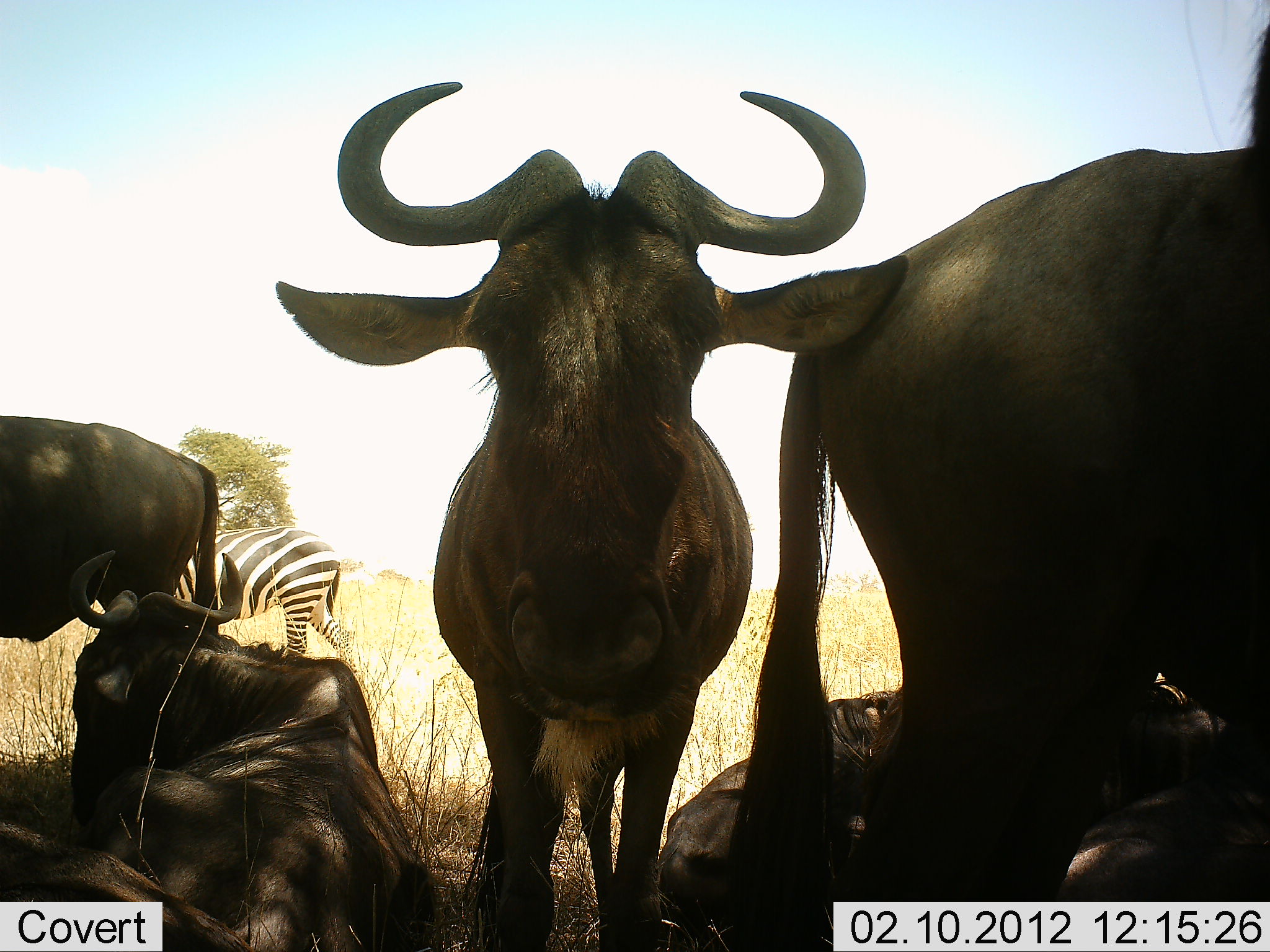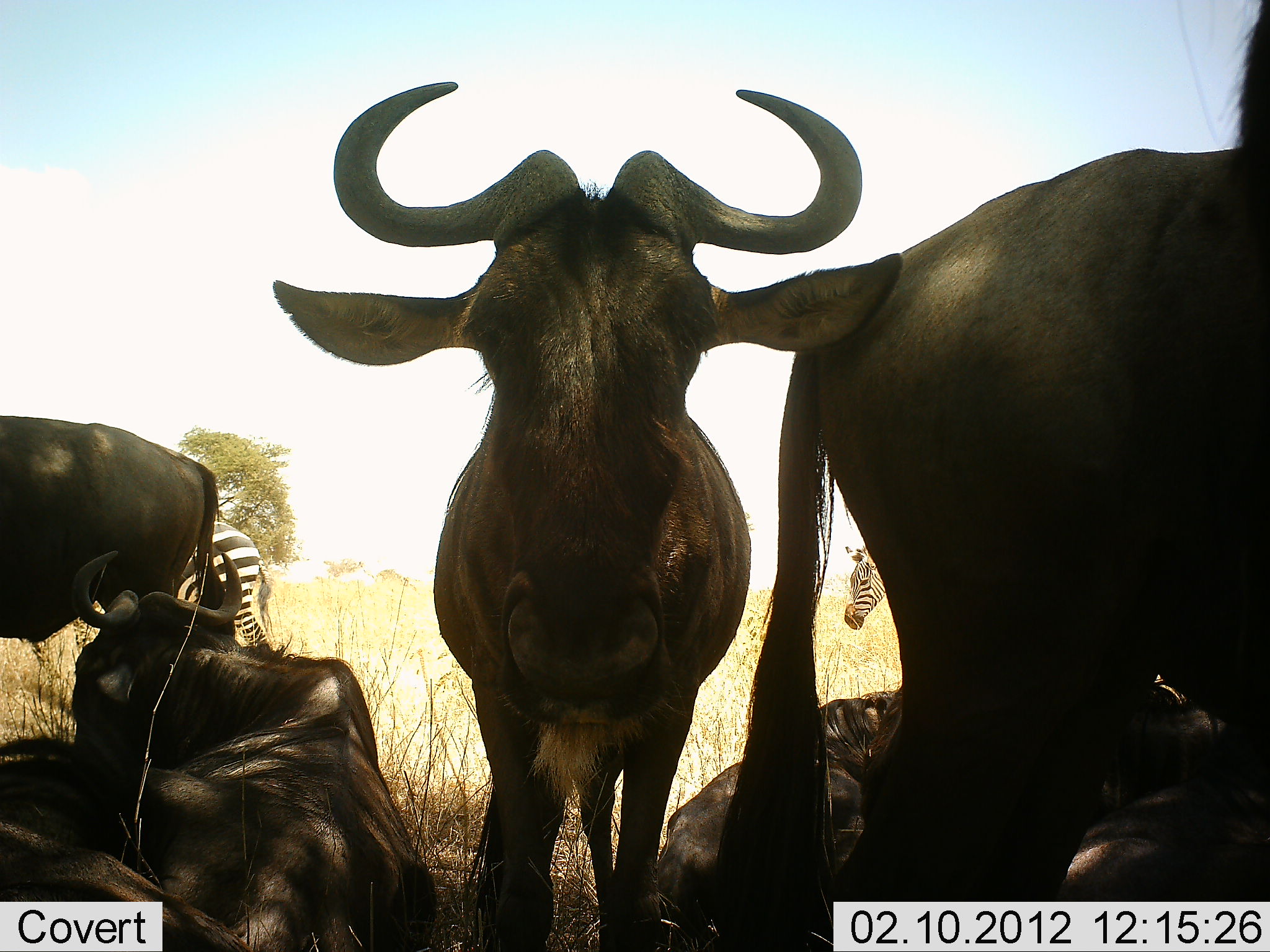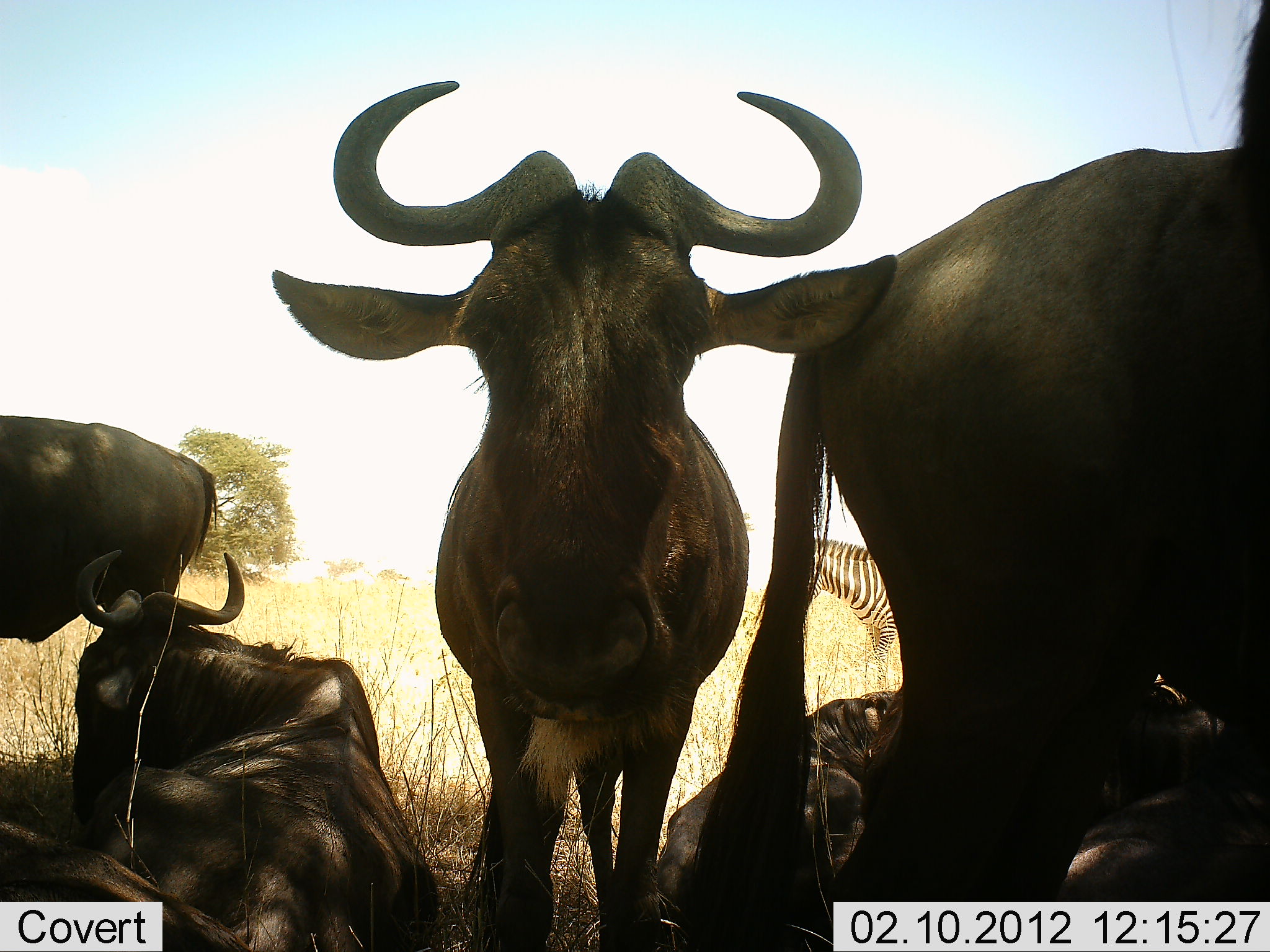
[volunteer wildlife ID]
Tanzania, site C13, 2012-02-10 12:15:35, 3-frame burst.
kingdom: Animalia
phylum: Chordata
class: Mammalia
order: Artiodactyla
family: Bovidae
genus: Connochaetes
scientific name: Connochaetes taurinus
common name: blue wildebeest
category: wildebeest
Wildebeest (blue wildebeest) (Connochaetes taurinus), count 6. Behavior (volunteer vote fractions): standing 74%, resting 97%, moving 0%, interacting 3%. Young present (vote fraction): 3%. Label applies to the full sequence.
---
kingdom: Animalia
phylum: Chordata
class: Mammalia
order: Perissodactyla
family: Equidae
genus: Equus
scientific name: Equus quagga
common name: plains zebra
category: zebra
Zebra (plains zebra) (Equus quagga), count 2. Behavior (volunteer vote fractions): standing 22%, resting 0%, moving 78%, interacting 0%. Young present (vote fraction): 0%. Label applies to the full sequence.